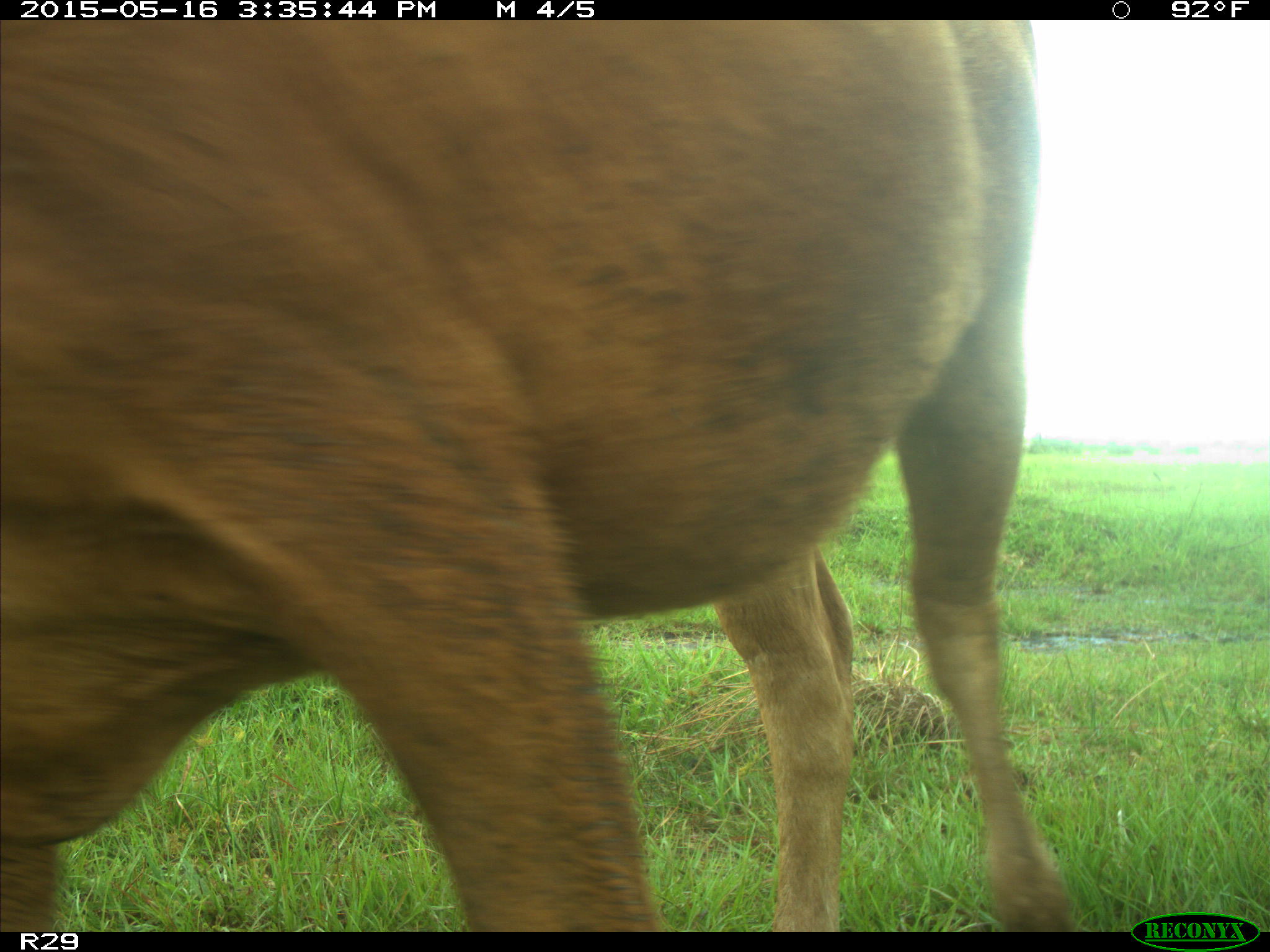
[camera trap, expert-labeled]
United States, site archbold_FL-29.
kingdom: Animalia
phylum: Chordata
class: Mammalia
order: Artiodactyla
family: Bovidae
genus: Bos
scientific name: Bos taurus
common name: domestic cow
Bos taurus (domestic cow).